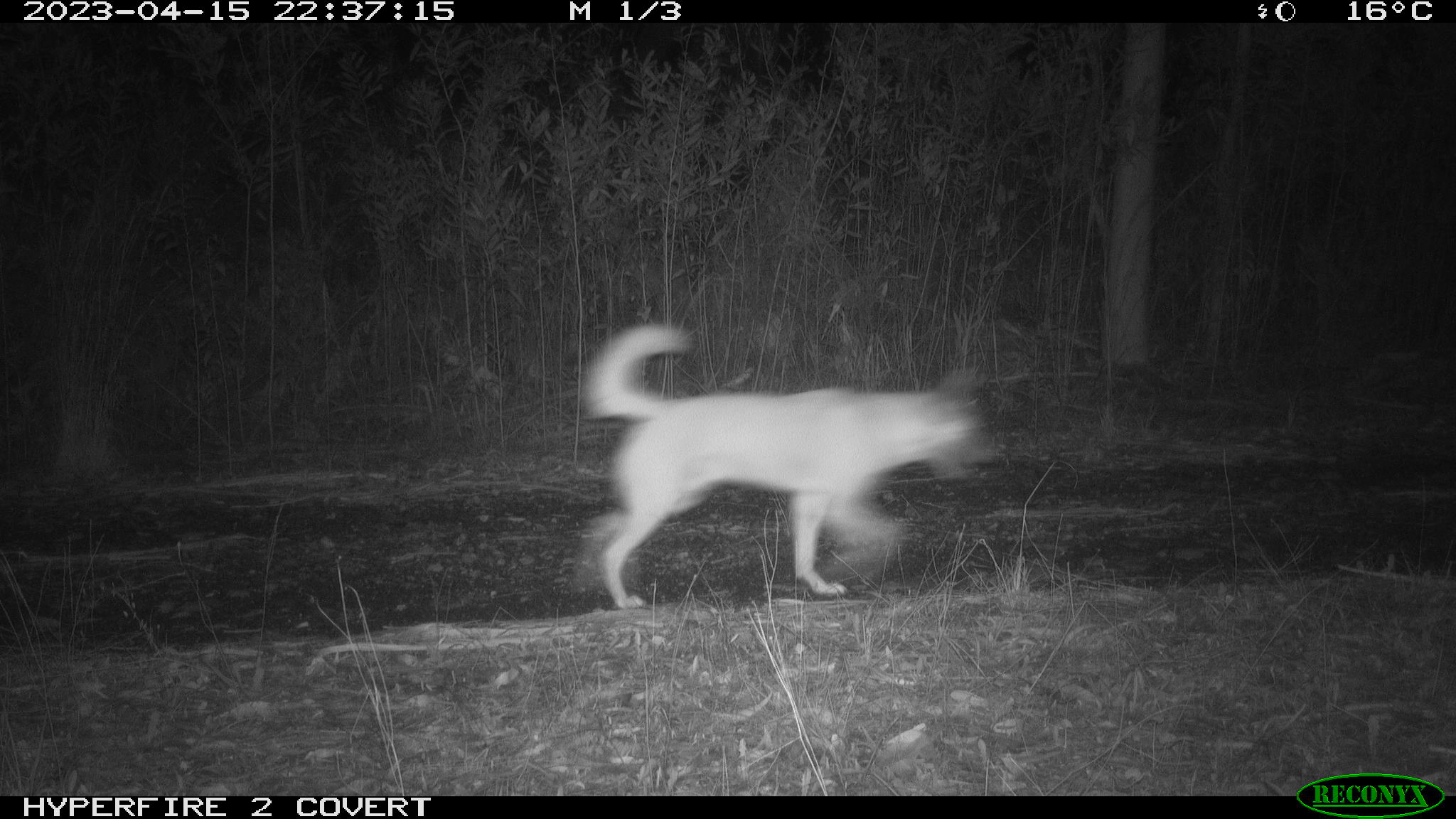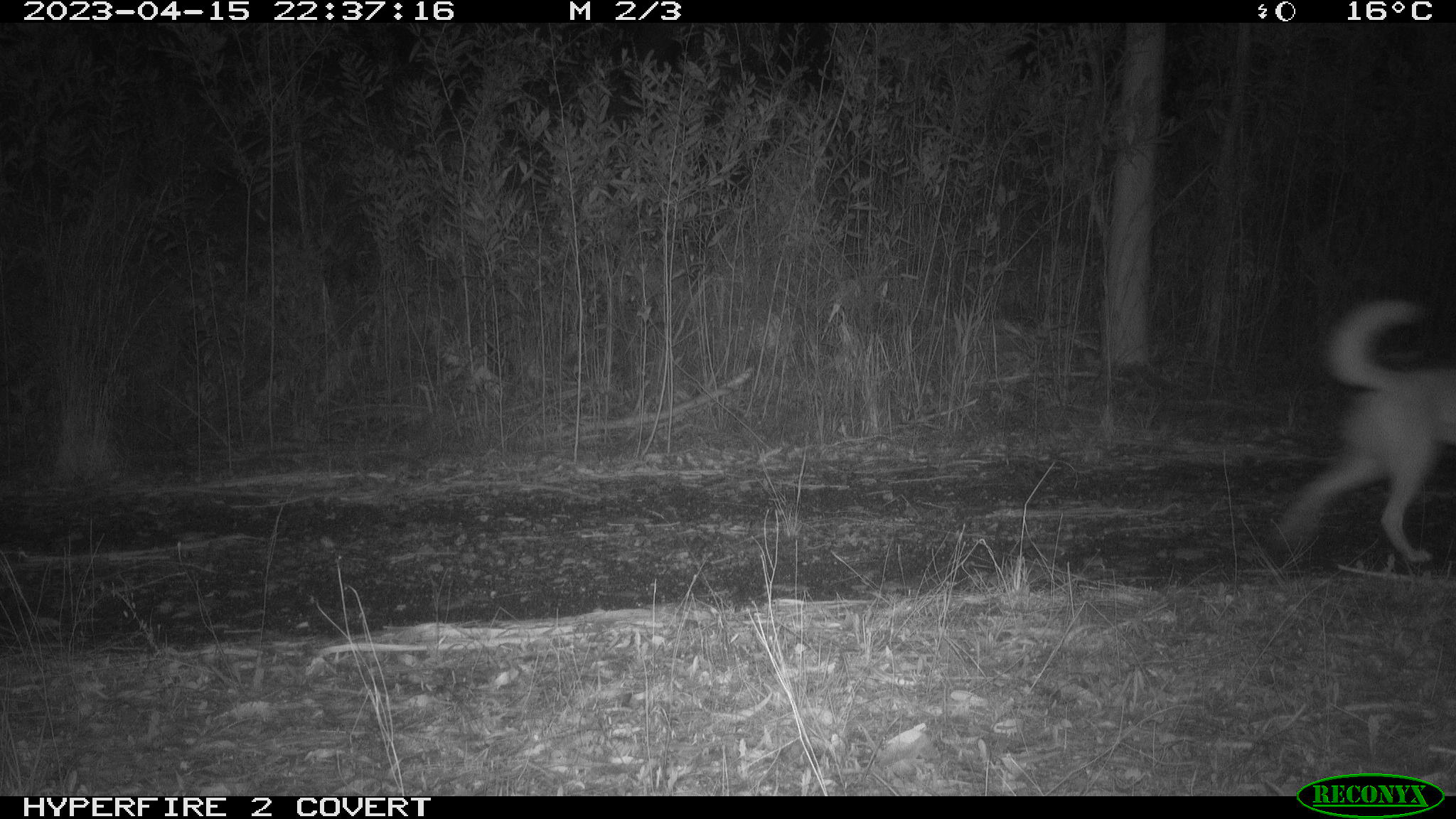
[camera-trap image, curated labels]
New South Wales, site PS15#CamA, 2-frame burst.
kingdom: Animalia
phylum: Chordata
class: Mammalia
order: Carnivora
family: Canidae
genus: Canis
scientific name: Canis familiaris dingo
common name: dingo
Dingo (Canis familiaris dingo).